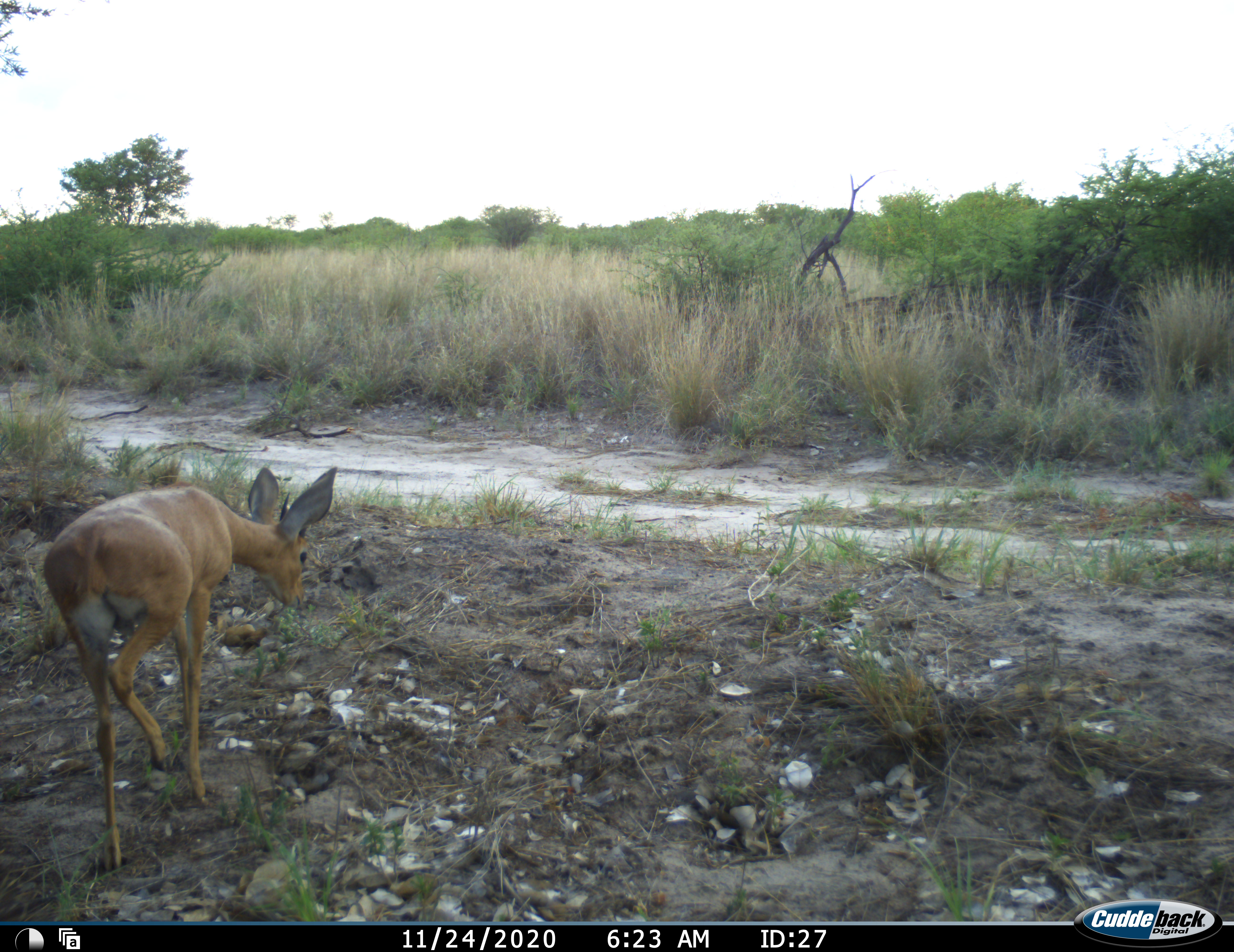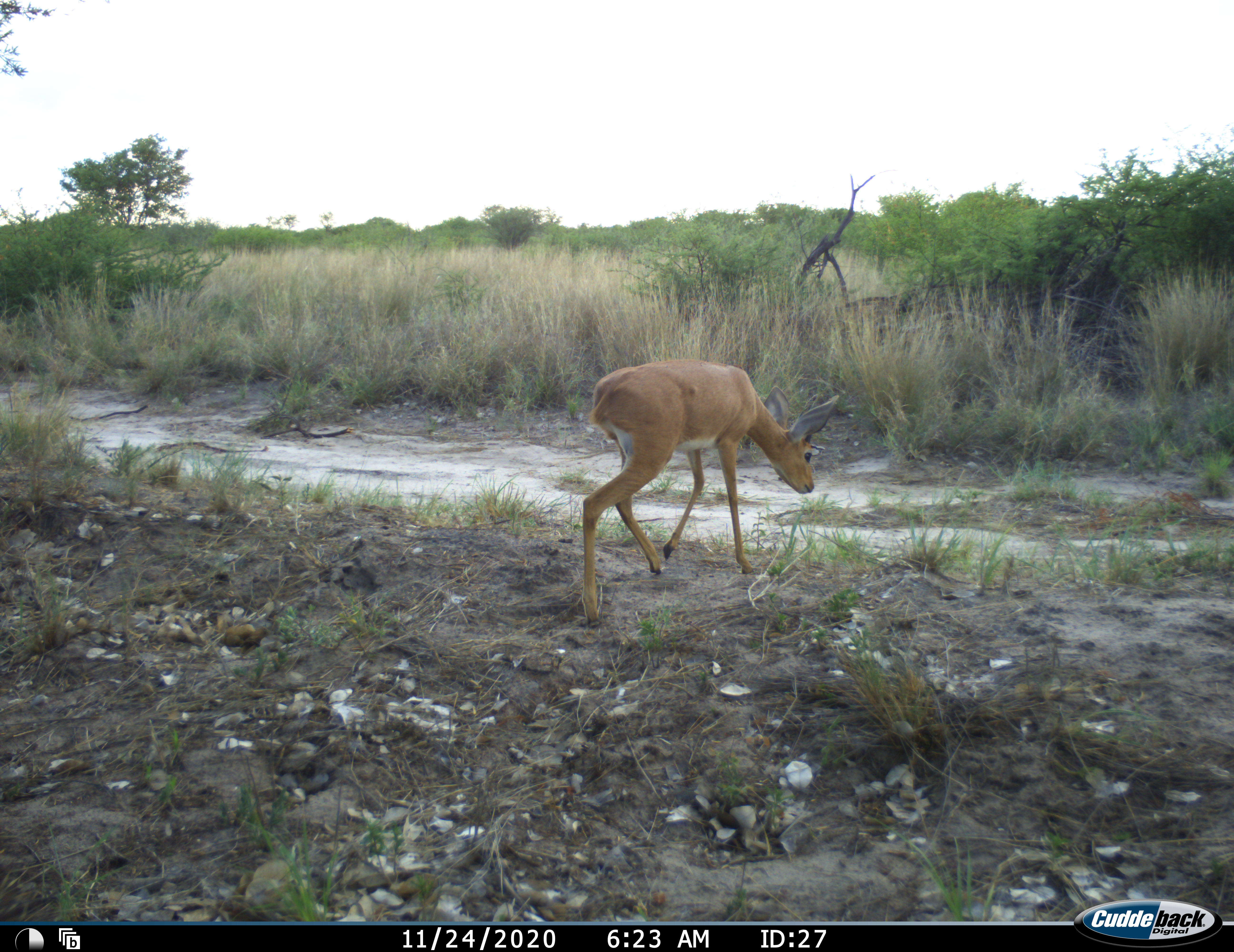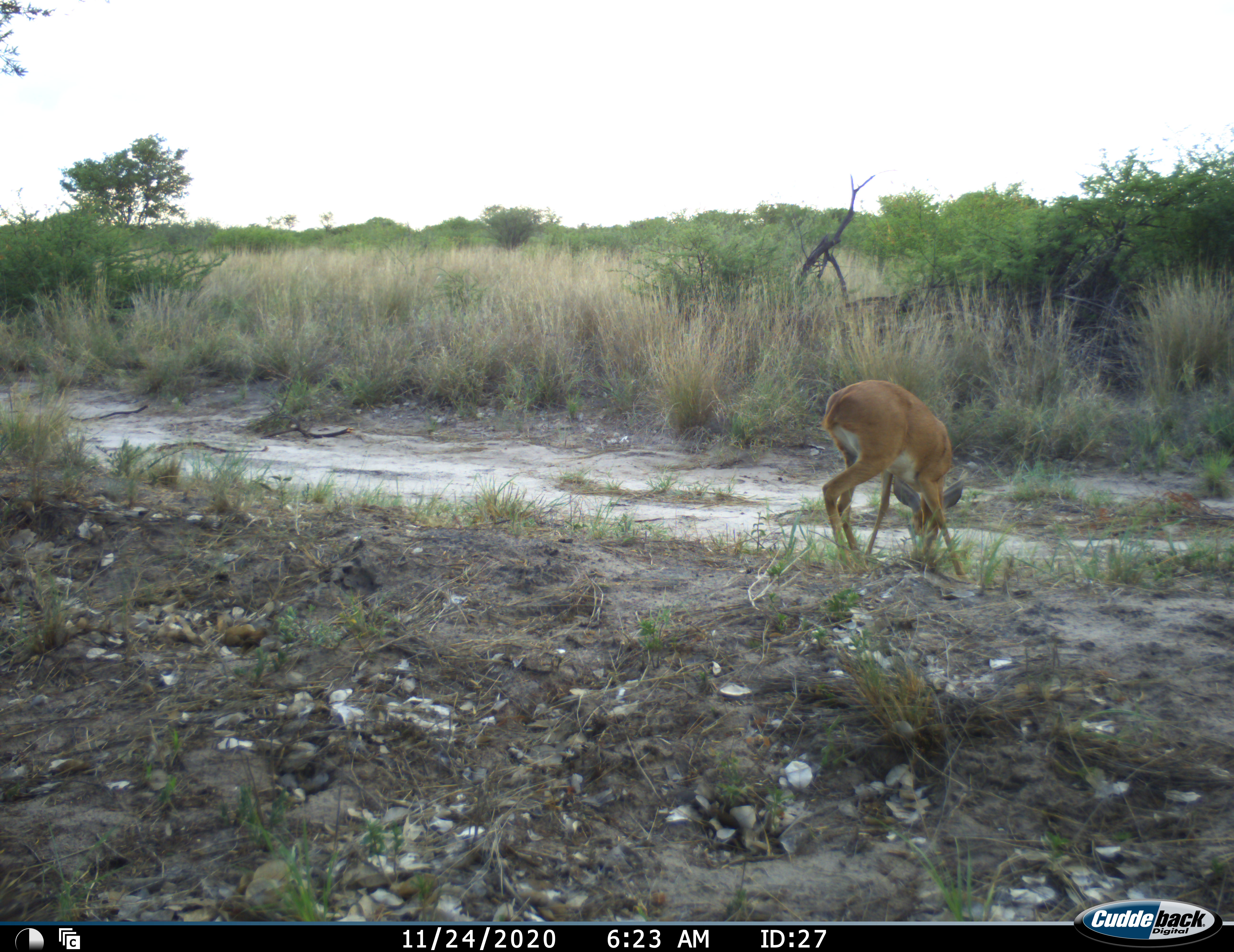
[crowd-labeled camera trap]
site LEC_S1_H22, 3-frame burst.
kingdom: Animalia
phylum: Chordata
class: Mammalia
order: Artiodactyla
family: Bovidae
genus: Raphicerus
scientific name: Raphicerus campestris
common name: steenbok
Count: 1.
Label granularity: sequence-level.